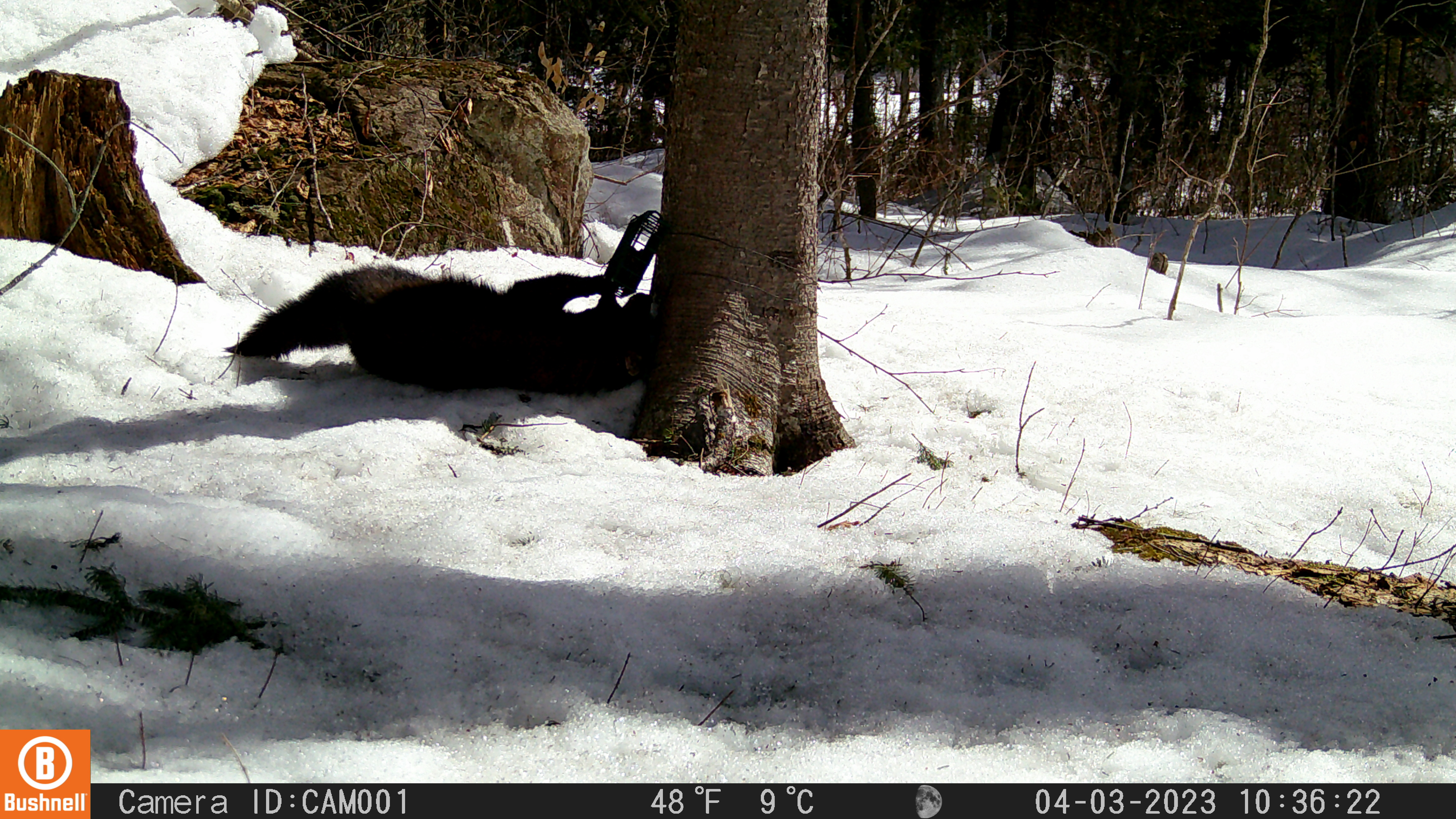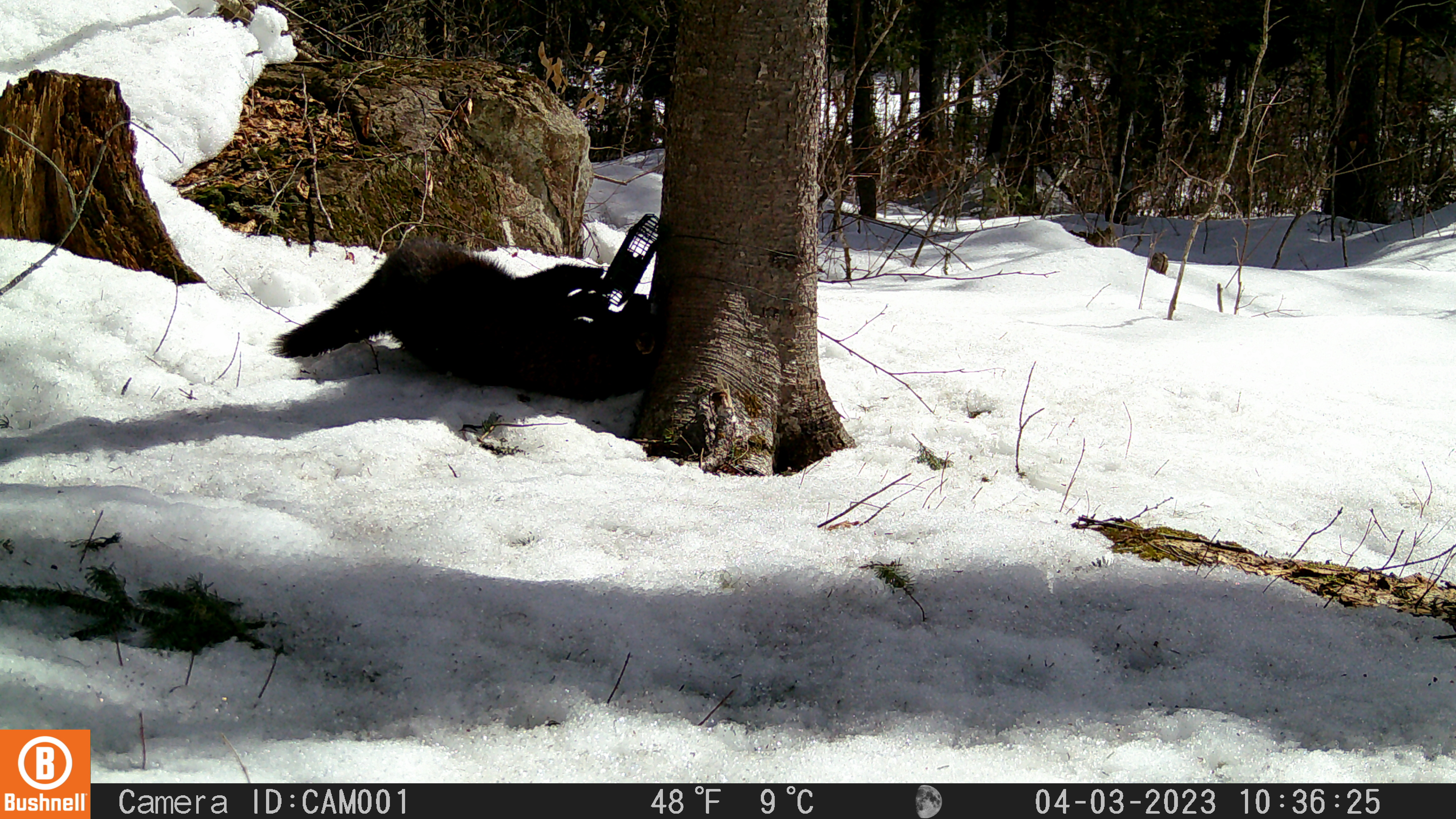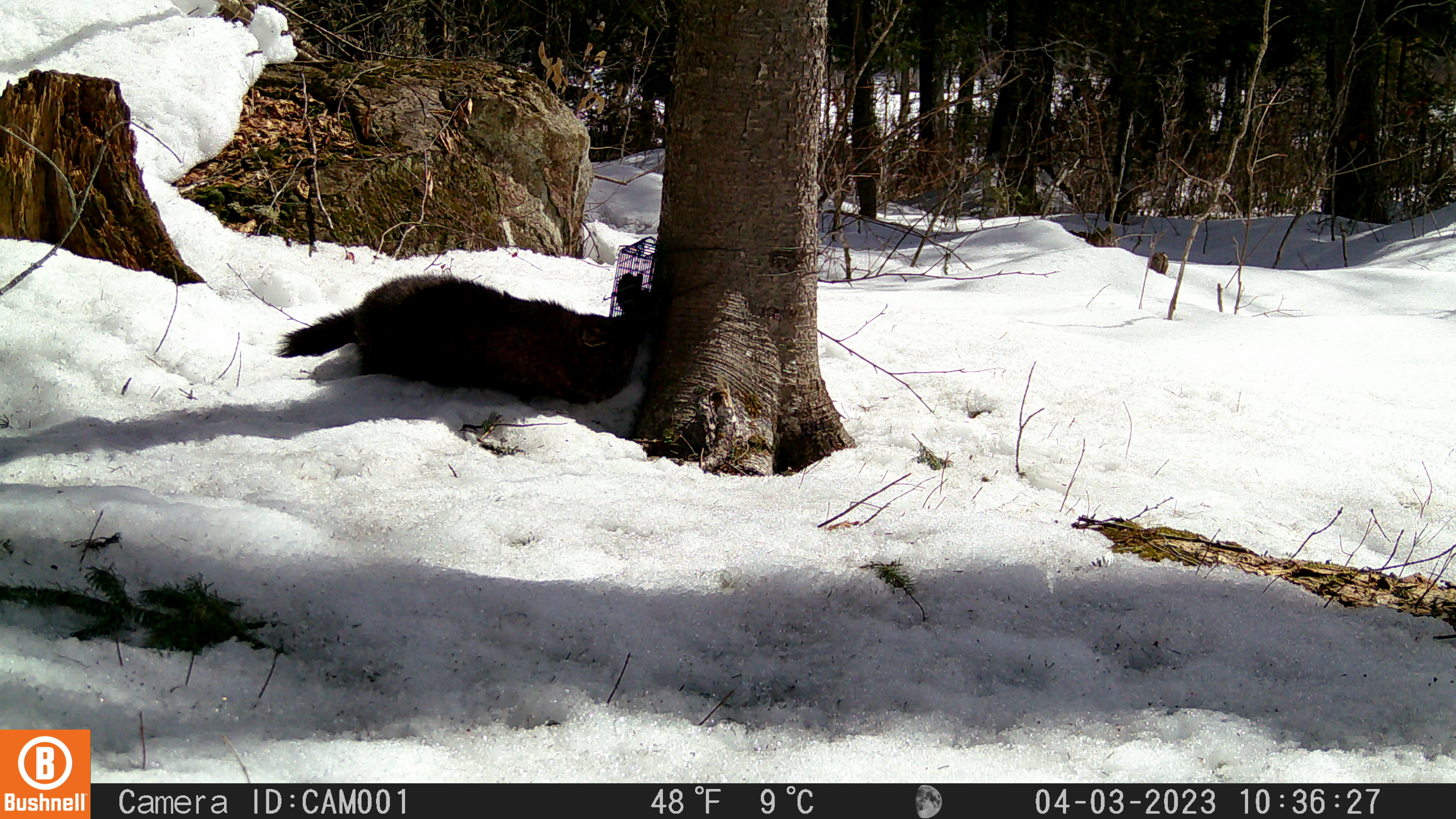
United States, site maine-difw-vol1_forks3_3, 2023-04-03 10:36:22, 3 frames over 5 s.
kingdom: Animalia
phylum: Chordata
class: Mammalia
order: Carnivora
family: Mustelidae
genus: Pekania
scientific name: Pekania pennanti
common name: fisher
Fisher (Pekania pennanti).